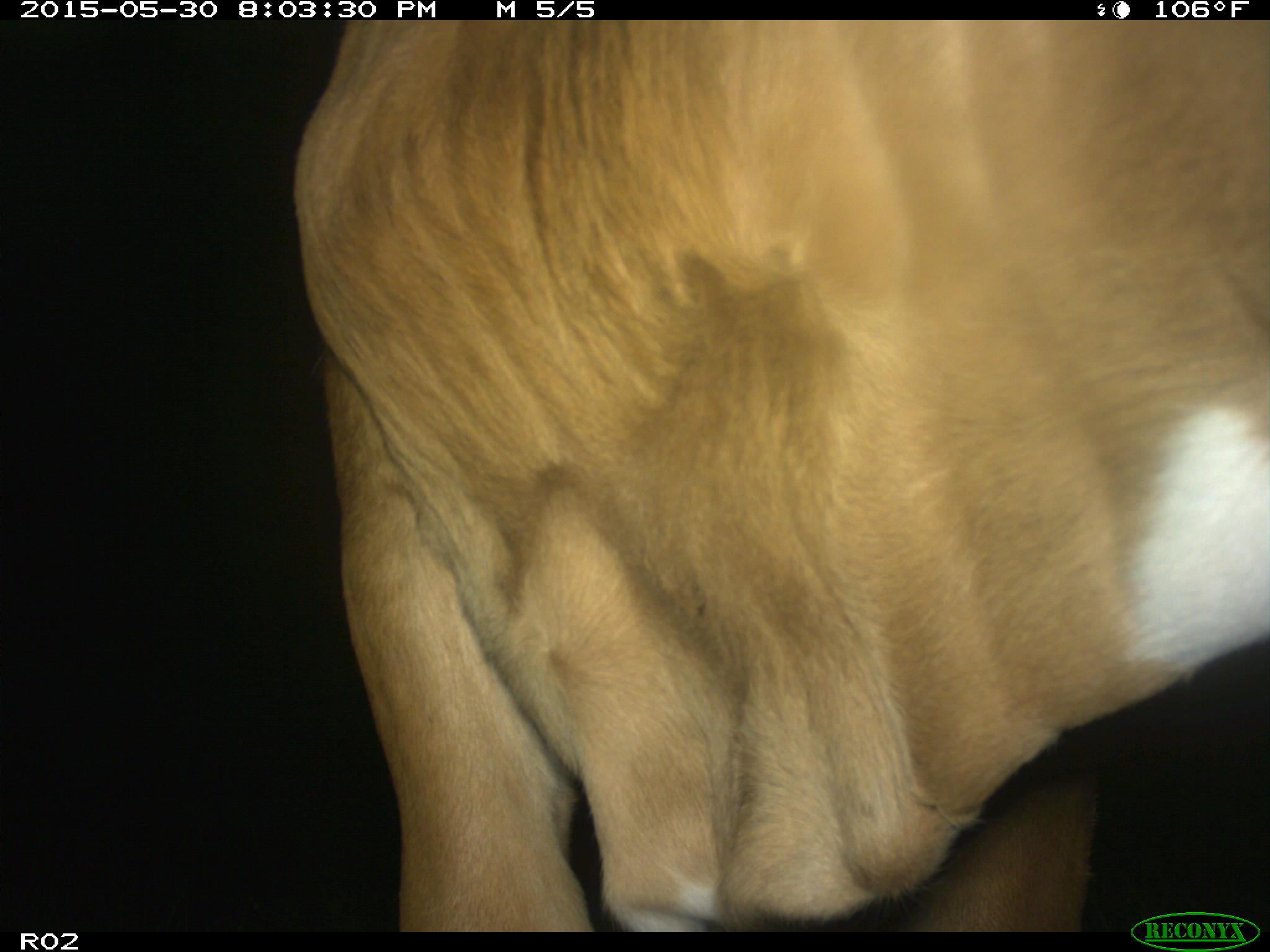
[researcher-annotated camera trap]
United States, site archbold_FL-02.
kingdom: Animalia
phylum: Chordata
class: Mammalia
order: Artiodactyla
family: Bovidae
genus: Bos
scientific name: Bos taurus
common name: domestic cow